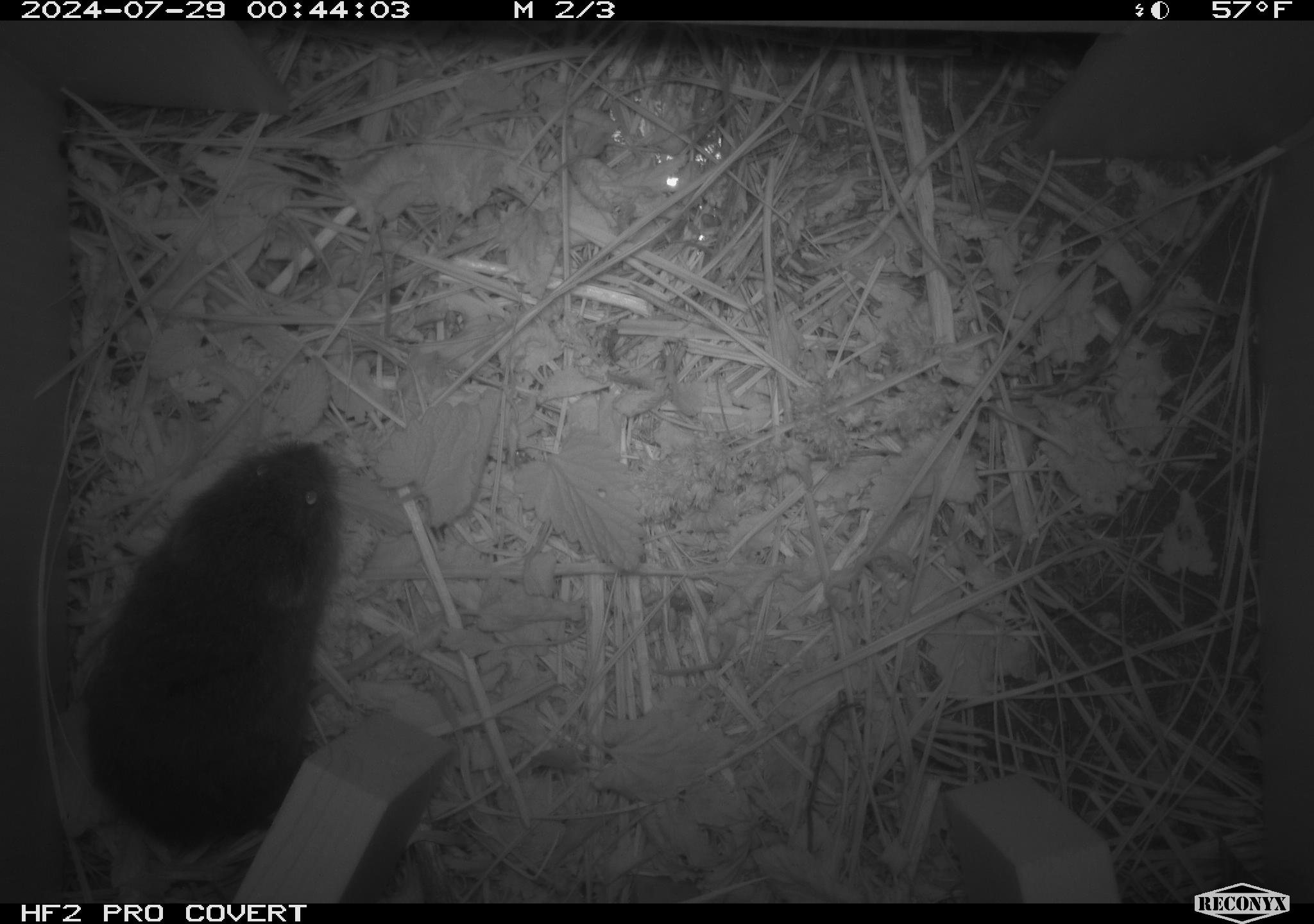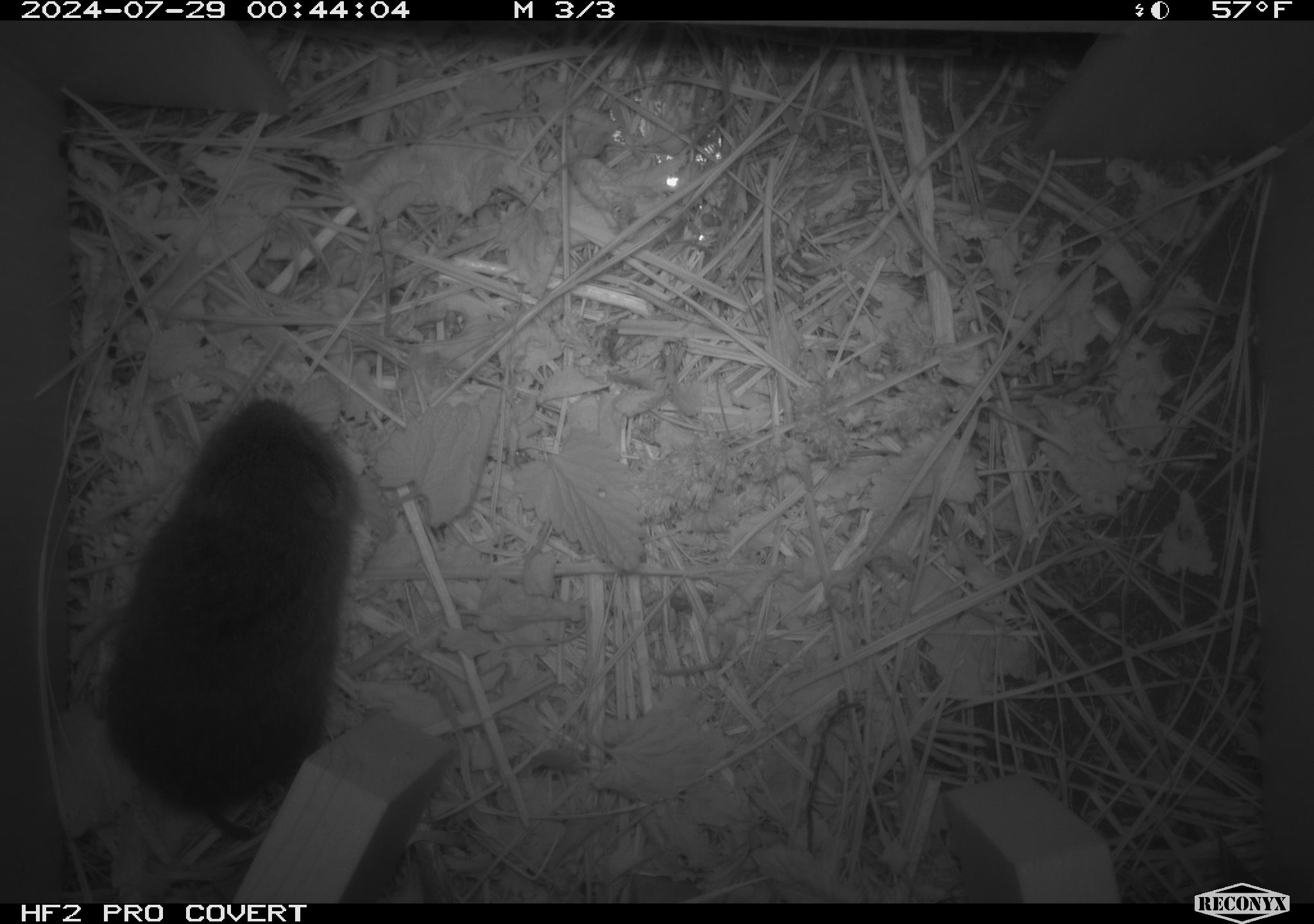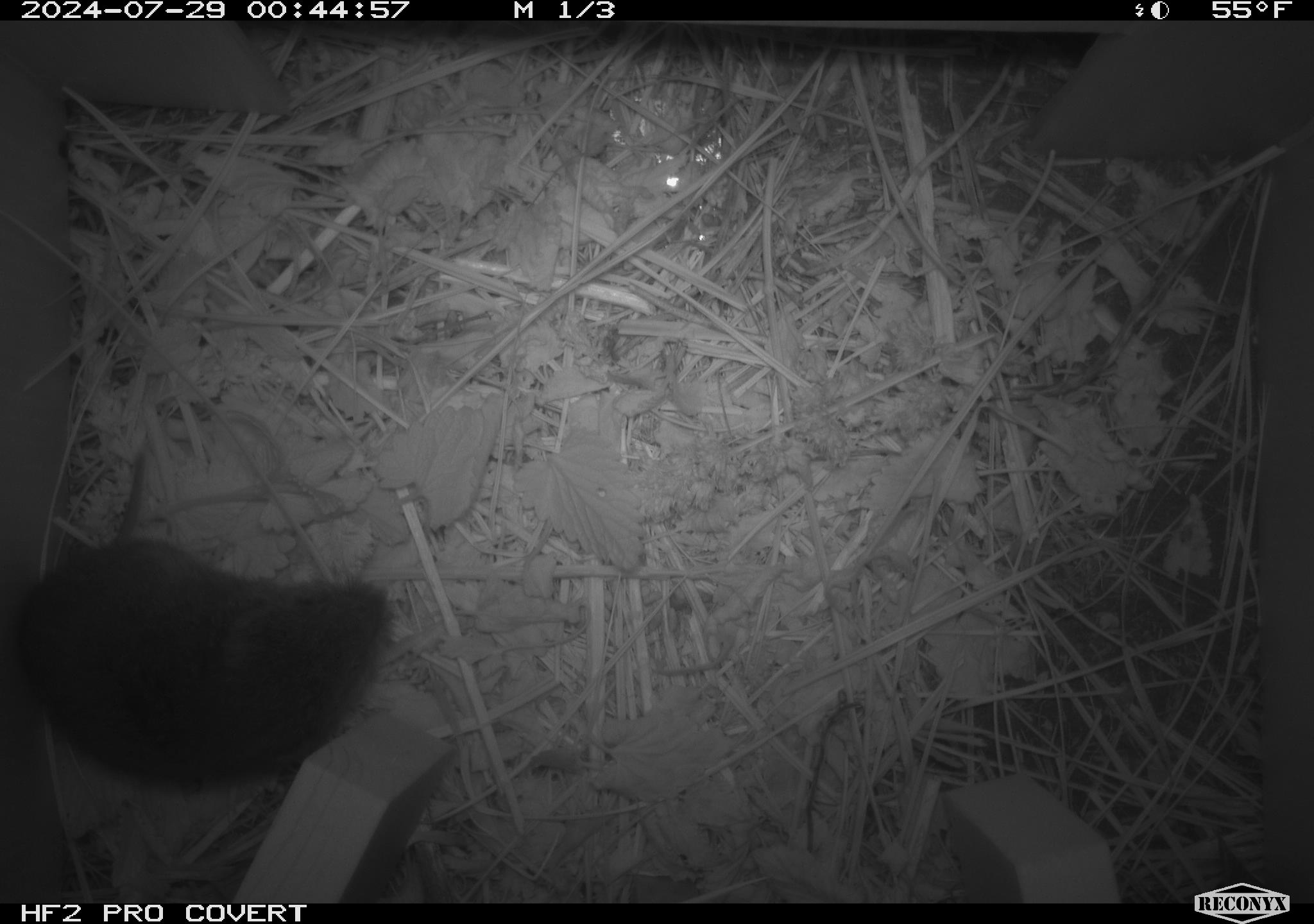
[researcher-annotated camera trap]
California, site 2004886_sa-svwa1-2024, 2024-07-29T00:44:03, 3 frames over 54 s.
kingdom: Animalia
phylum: Chordata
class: Mammalia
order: Rodentia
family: Cricetidae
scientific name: Arvicolinae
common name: voles, lemmings, and muskrats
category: arvicolinae subfamily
Arvicolinae subfamily (voles, lemmings, and muskrats) (Arvicolinae).